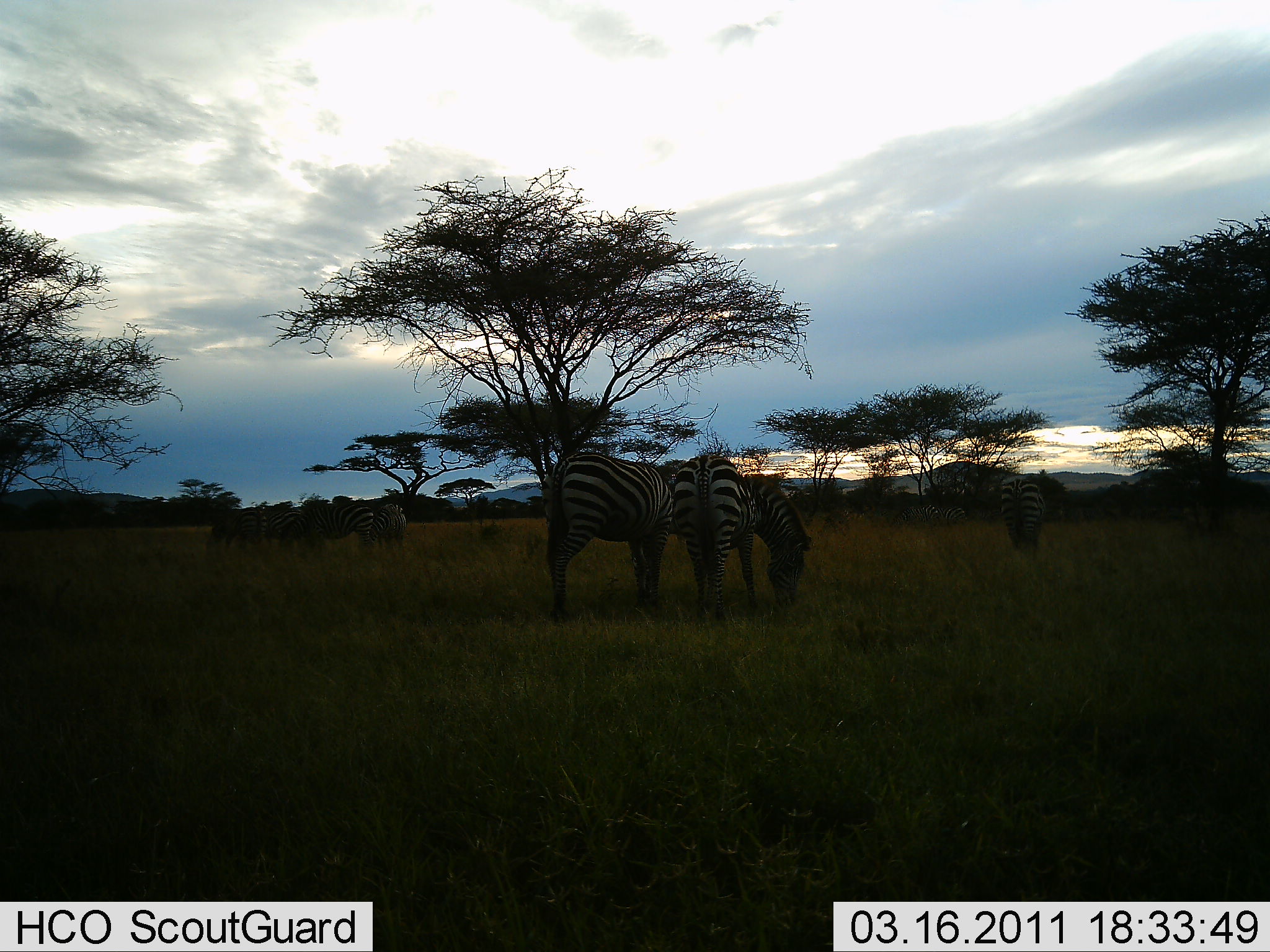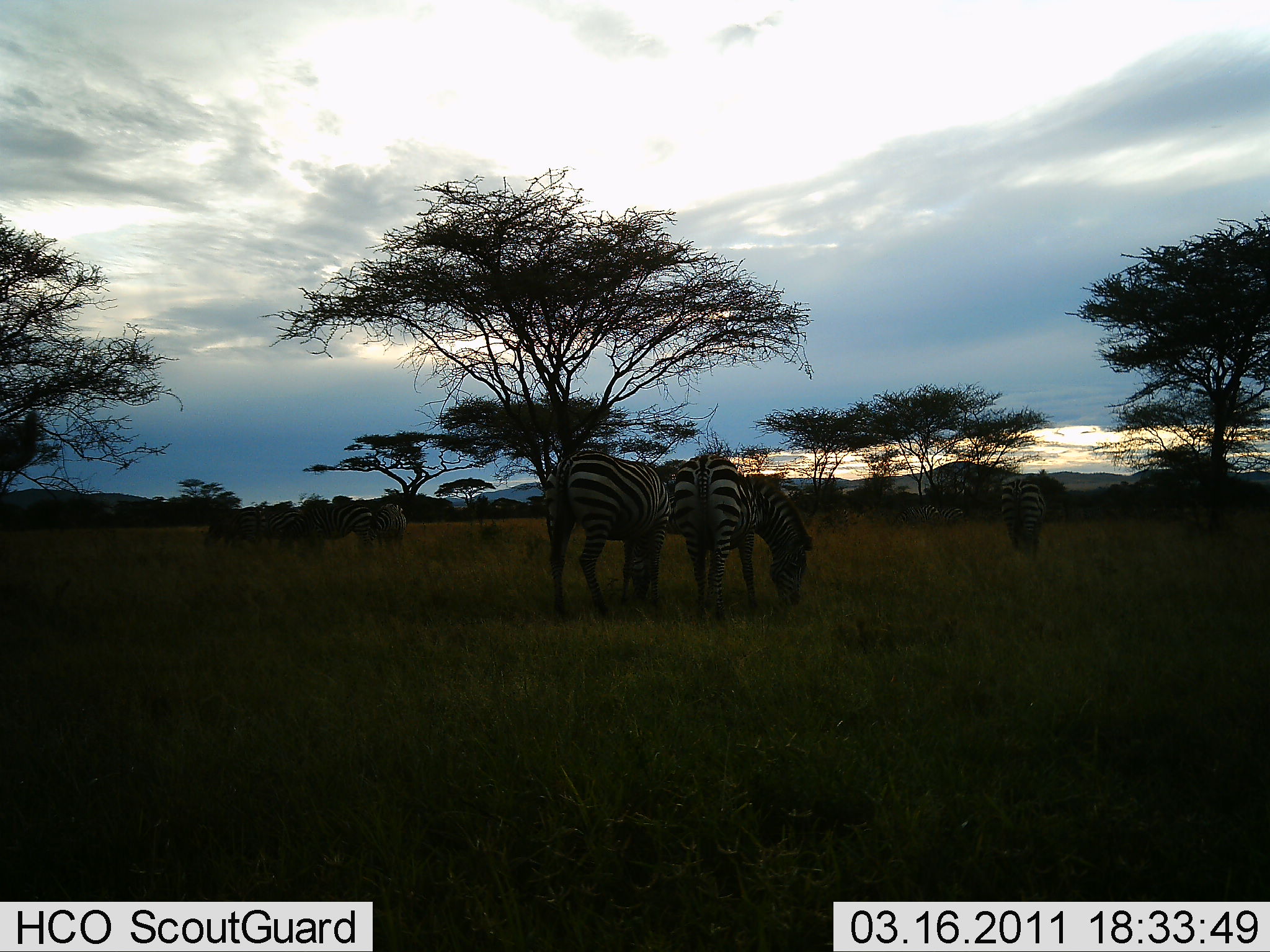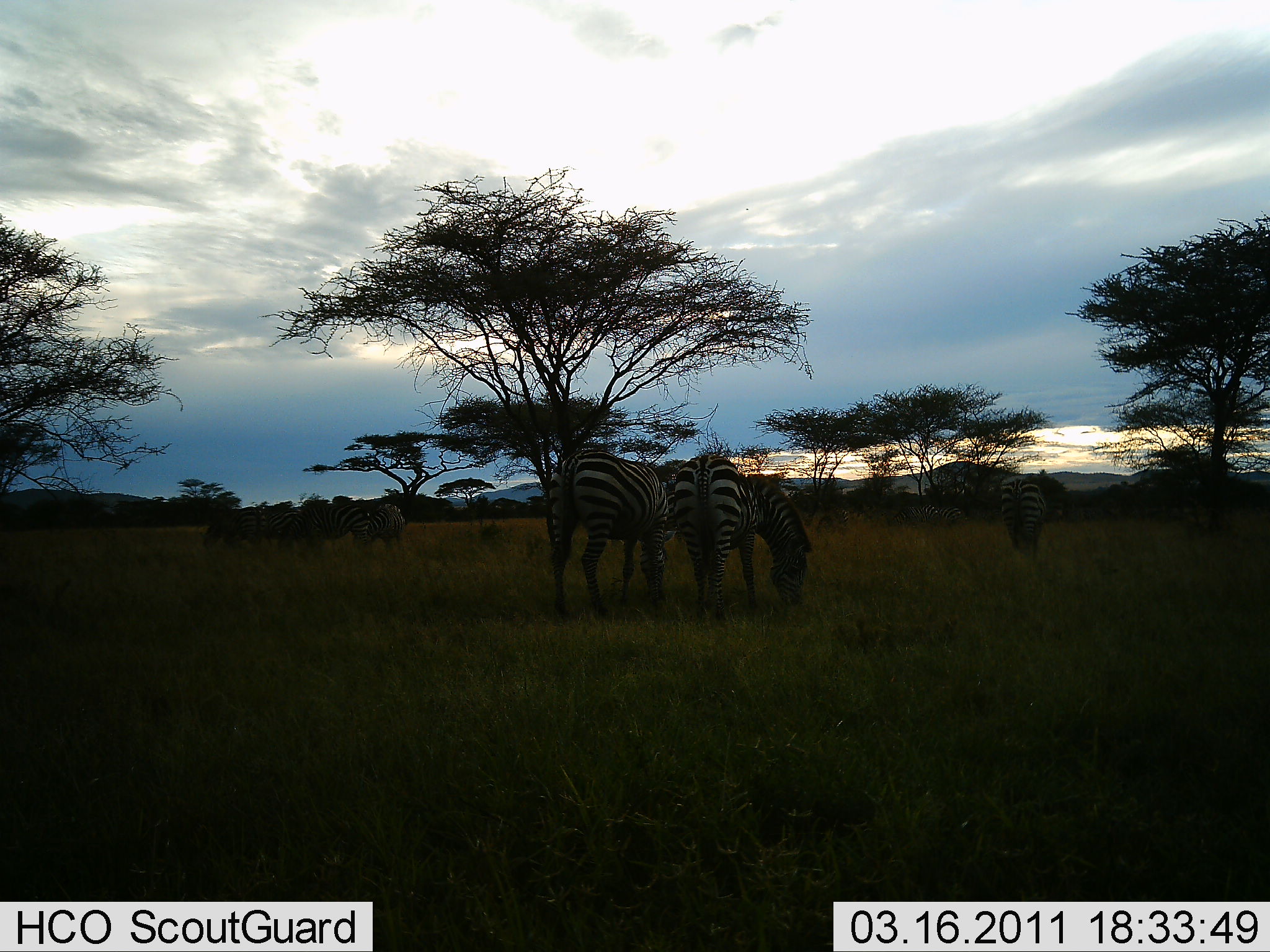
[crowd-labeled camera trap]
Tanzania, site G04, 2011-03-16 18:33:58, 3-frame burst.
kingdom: Animalia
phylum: Chordata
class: Mammalia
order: Perissodactyla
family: Equidae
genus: Equus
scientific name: Equus quagga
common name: plains zebra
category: zebra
Zebra (plains zebra) (Equus quagga), count 9. Behavior (volunteer vote fractions): standing 64%, resting 0%, moving 14%, interacting 7%. Young present (vote fraction): 0%. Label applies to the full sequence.